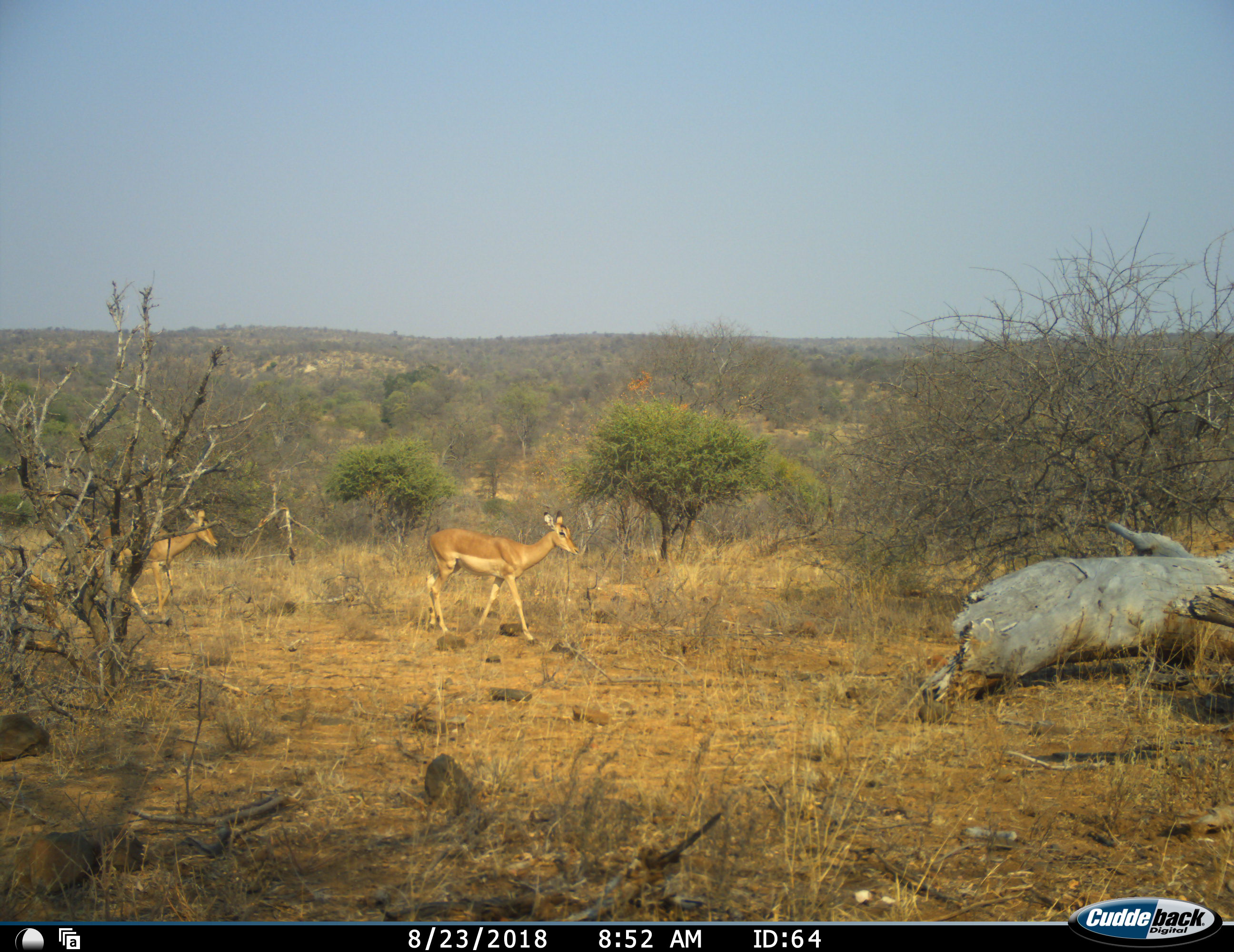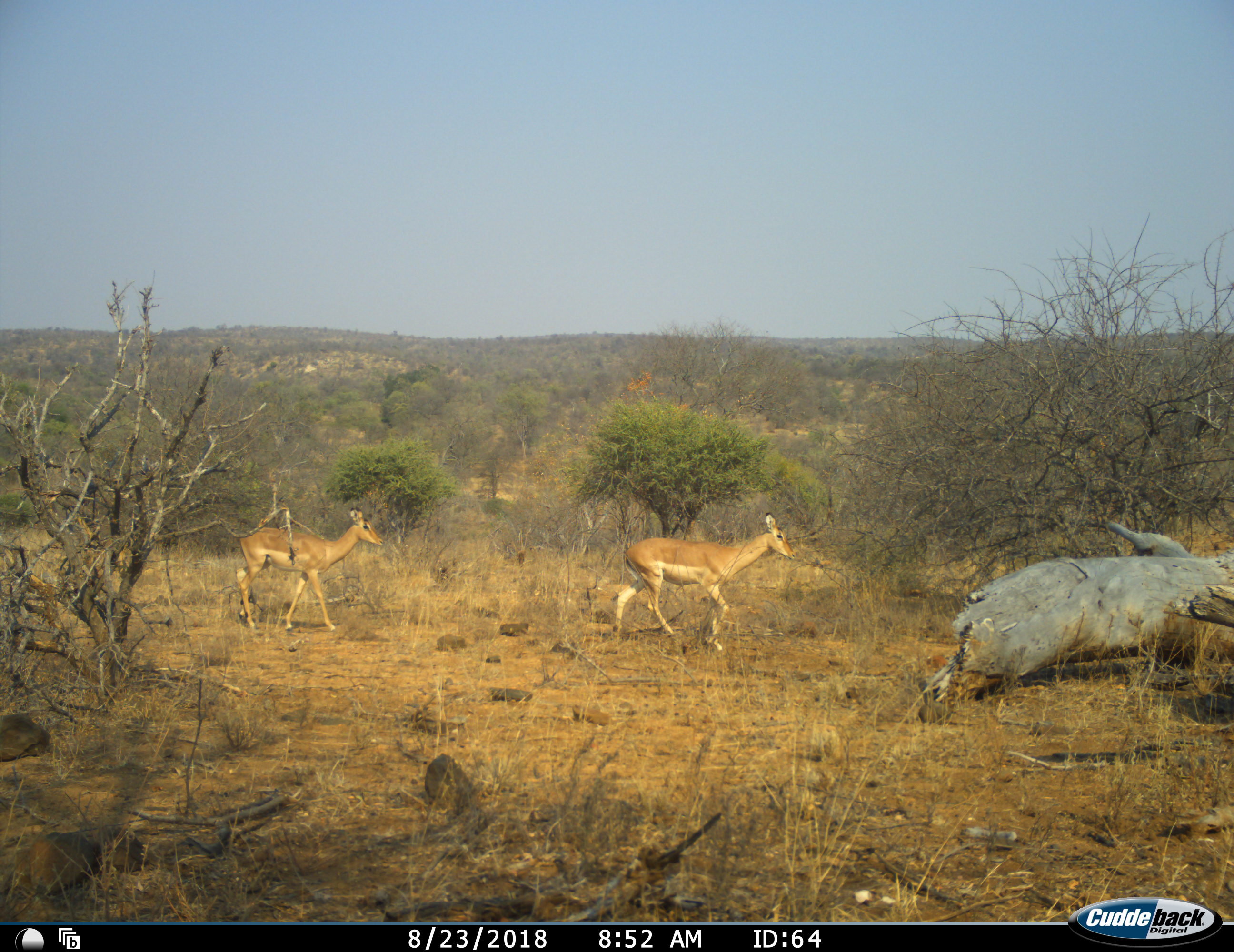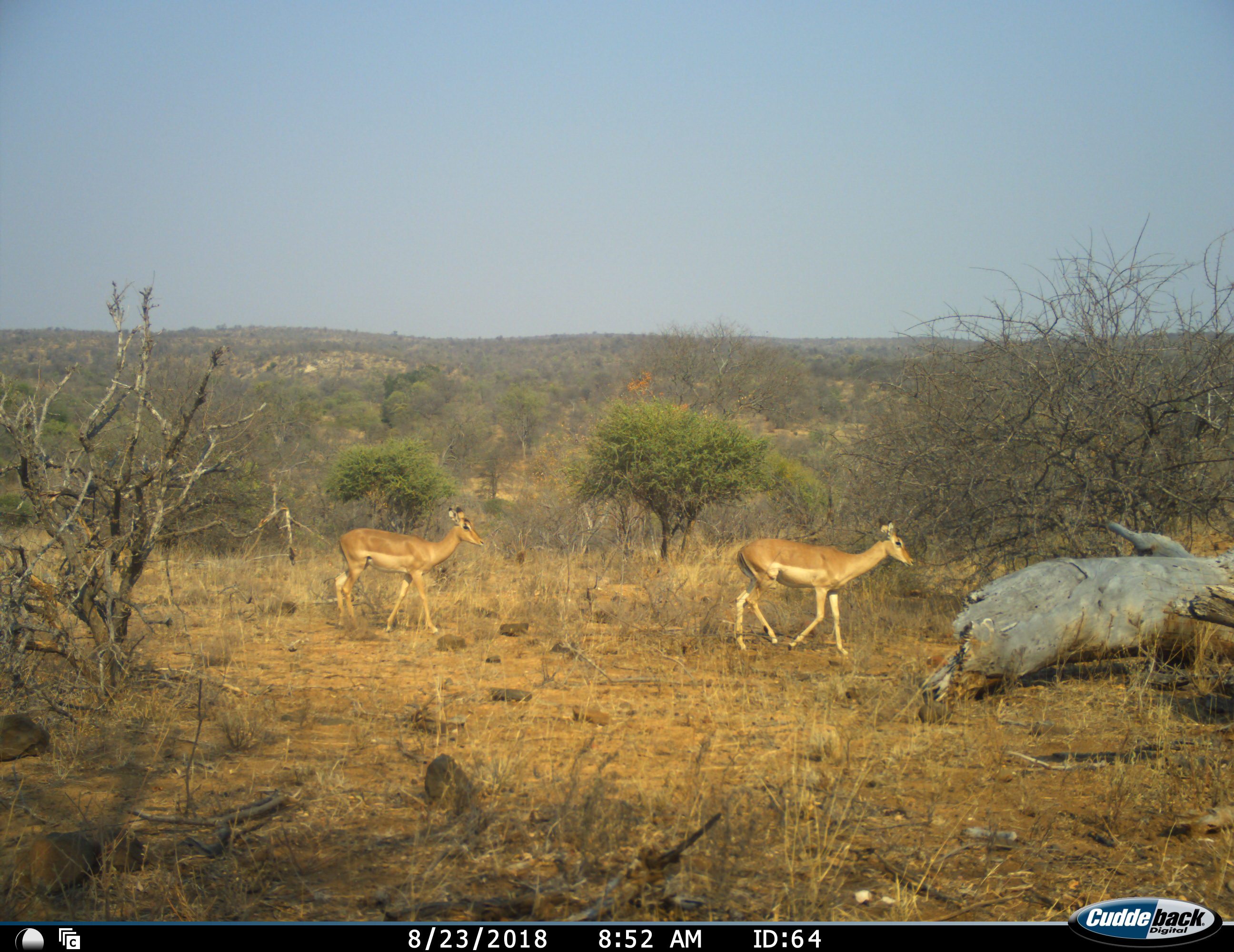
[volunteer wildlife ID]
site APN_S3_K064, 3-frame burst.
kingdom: Animalia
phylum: Chordata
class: Mammalia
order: Artiodactyla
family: Bovidae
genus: Aepyceros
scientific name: Aepyceros melampus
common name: impala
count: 2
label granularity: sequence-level